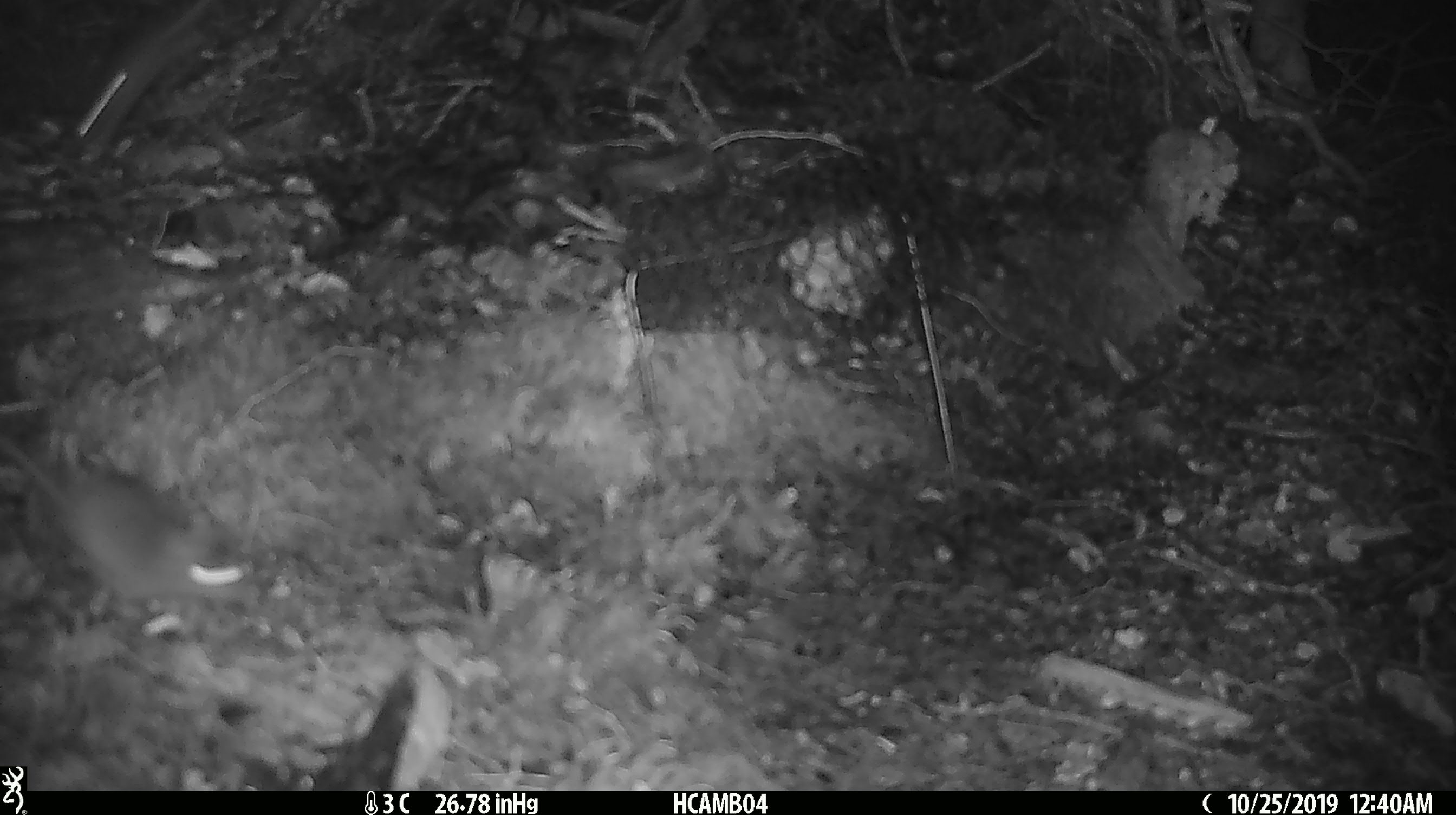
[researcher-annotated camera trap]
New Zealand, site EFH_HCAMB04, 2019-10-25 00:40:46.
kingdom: Animalia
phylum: Chordata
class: Mammalia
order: Rodentia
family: Muridae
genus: Mus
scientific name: Mus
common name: mouse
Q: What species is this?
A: Mouse (Mus).